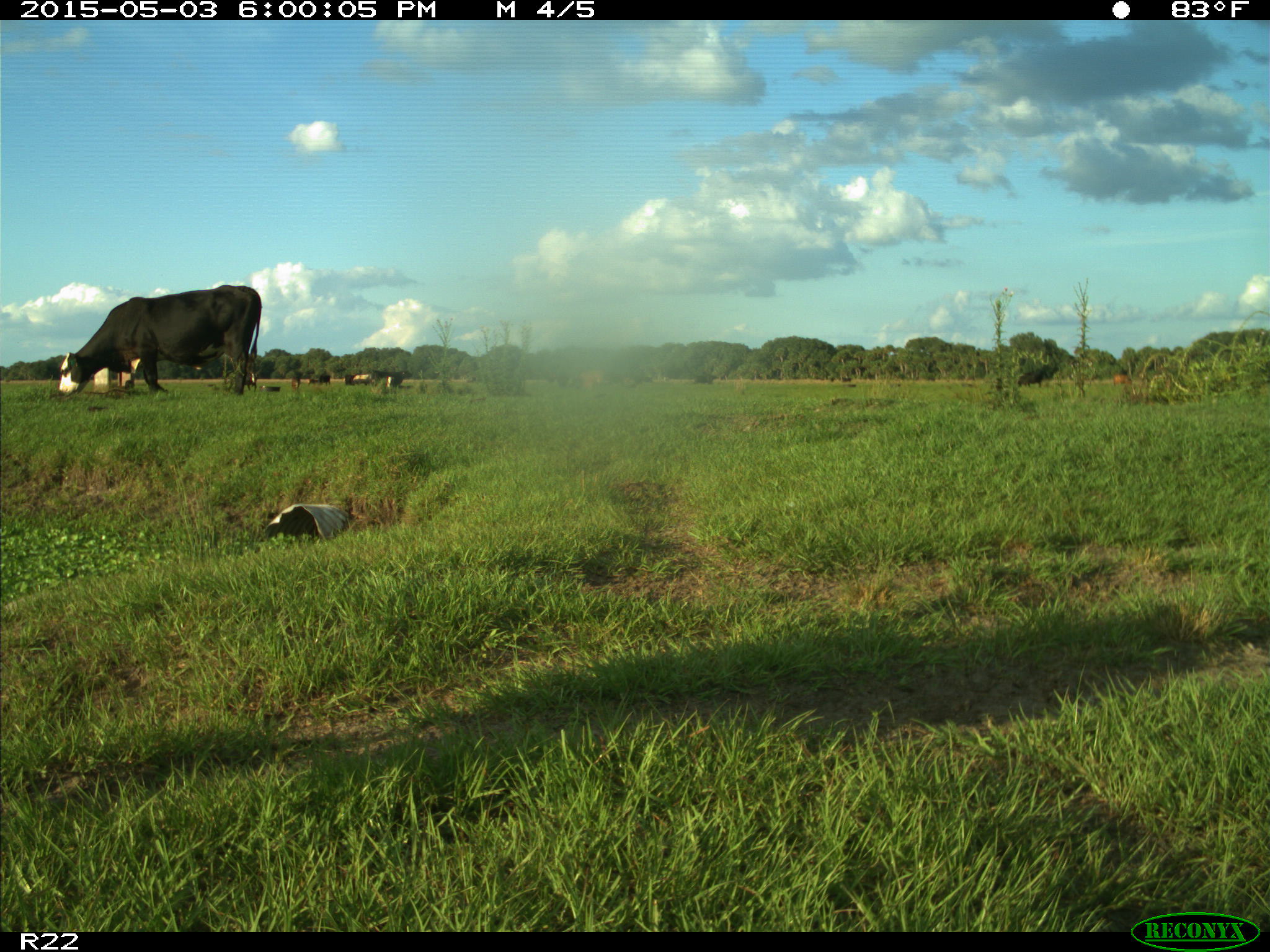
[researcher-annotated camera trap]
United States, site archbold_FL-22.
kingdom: Animalia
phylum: Chordata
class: Mammalia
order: Artiodactyla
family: Bovidae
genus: Bos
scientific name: Bos taurus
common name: domestic cow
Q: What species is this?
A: Bos taurus (domestic cow).